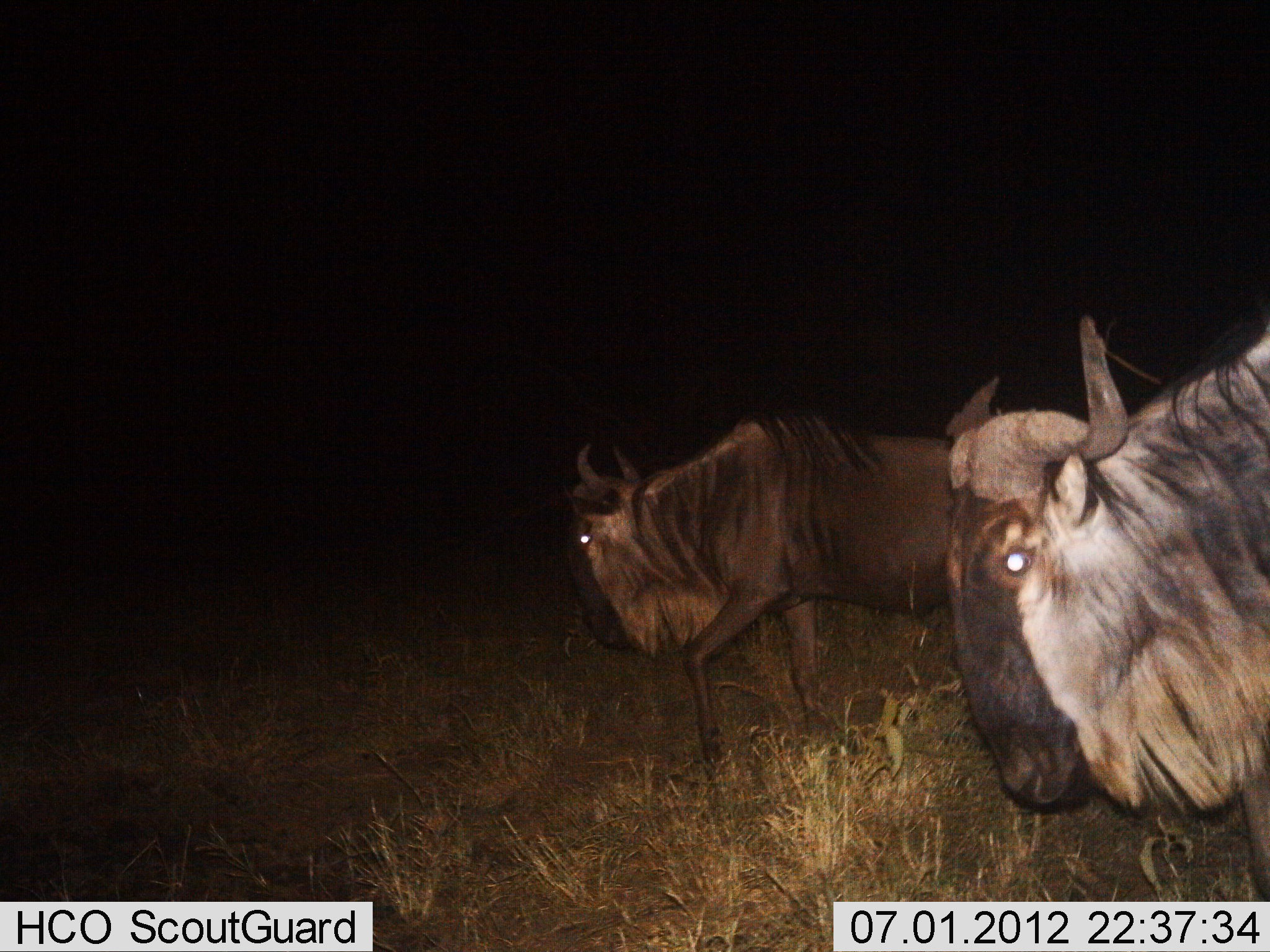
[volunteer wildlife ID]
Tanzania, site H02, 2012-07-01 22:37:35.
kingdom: Animalia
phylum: Chordata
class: Mammalia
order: Artiodactyla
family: Bovidae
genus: Connochaetes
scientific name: Connochaetes taurinus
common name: blue wildebeest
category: wildebeest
Wildebeest (blue wildebeest) (Connochaetes taurinus), count 2. Behavior (volunteer vote fractions): standing 20%, resting 0%, moving 80%, interacting 0%. Young present (vote fraction): 0%. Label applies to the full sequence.